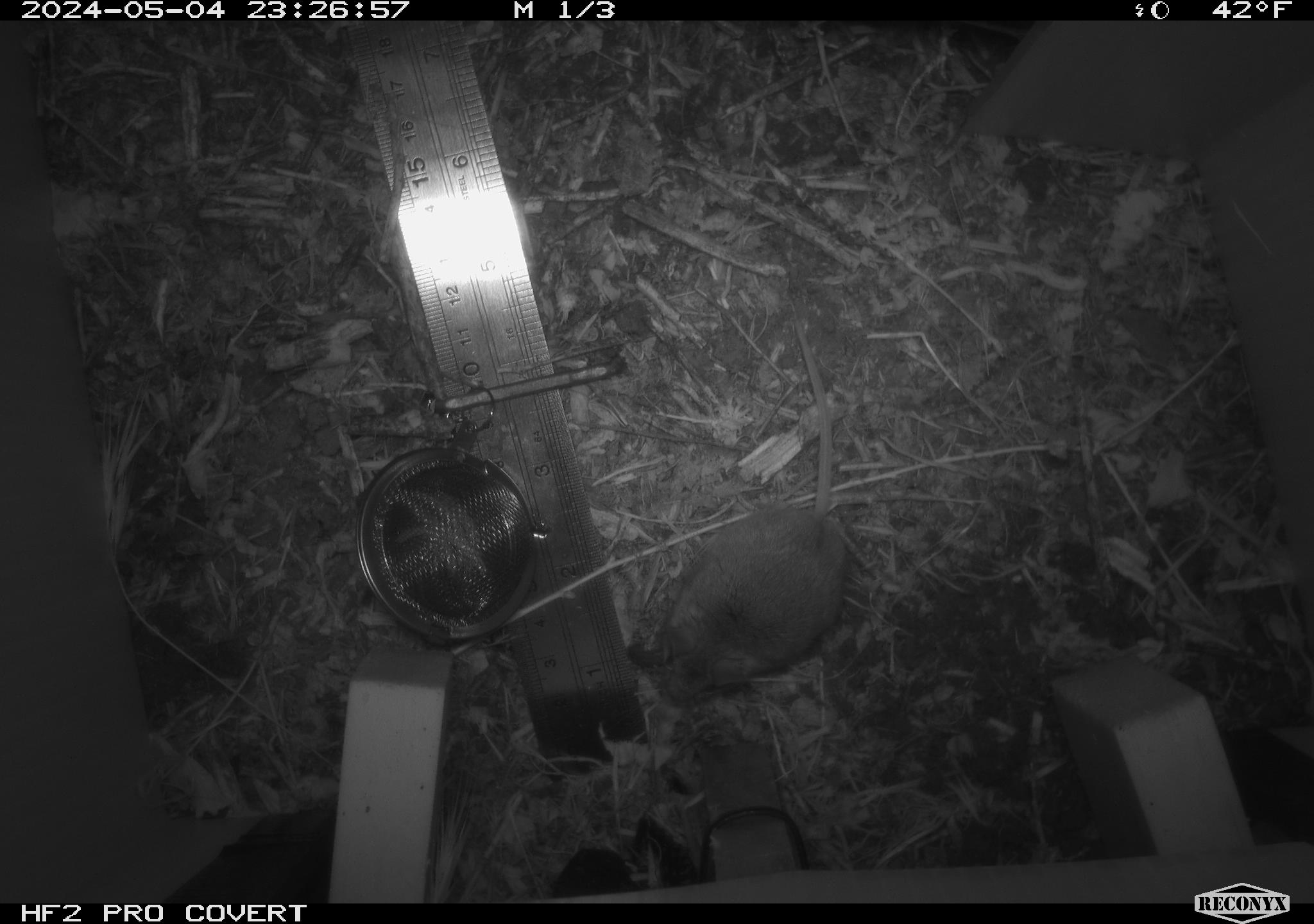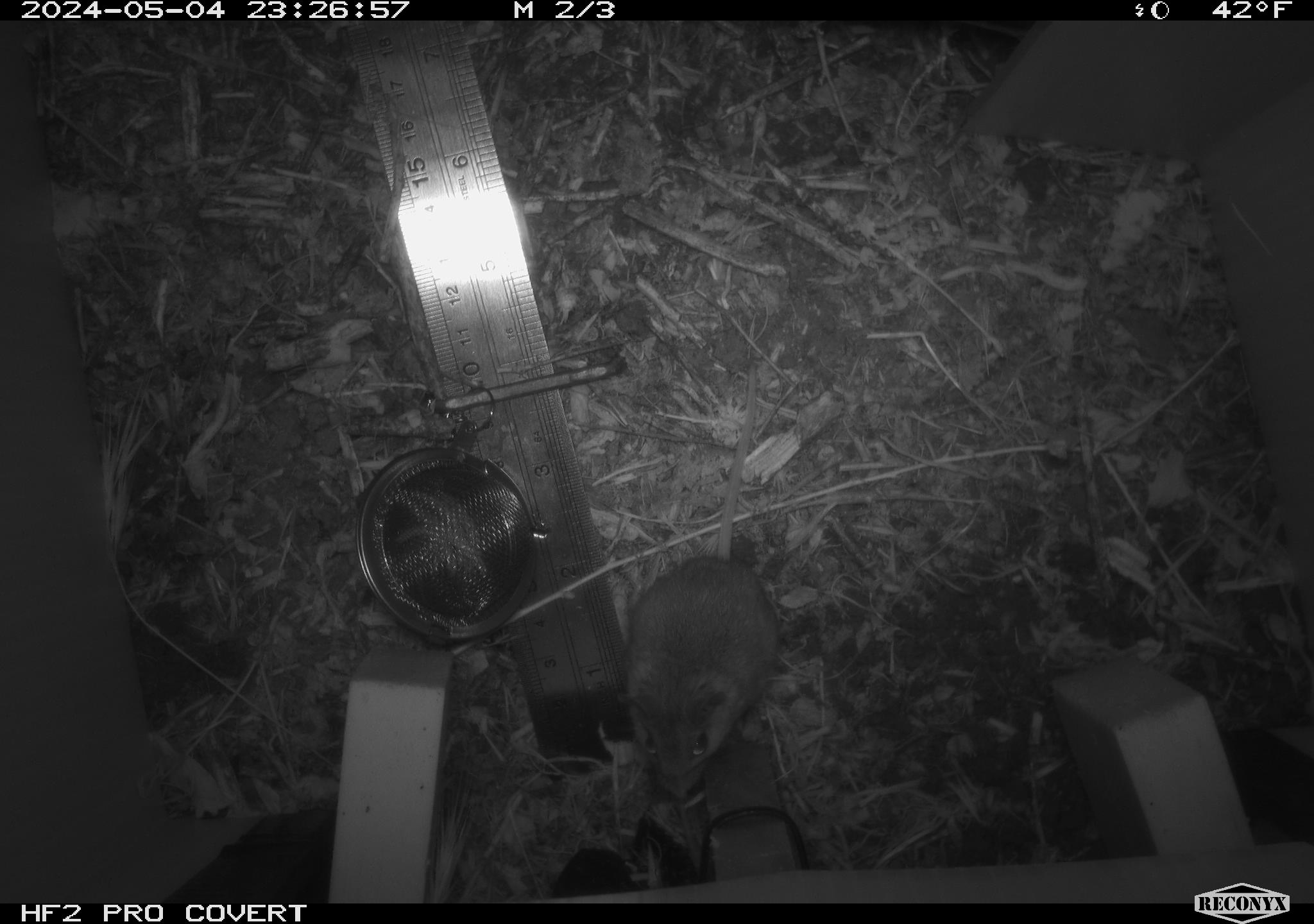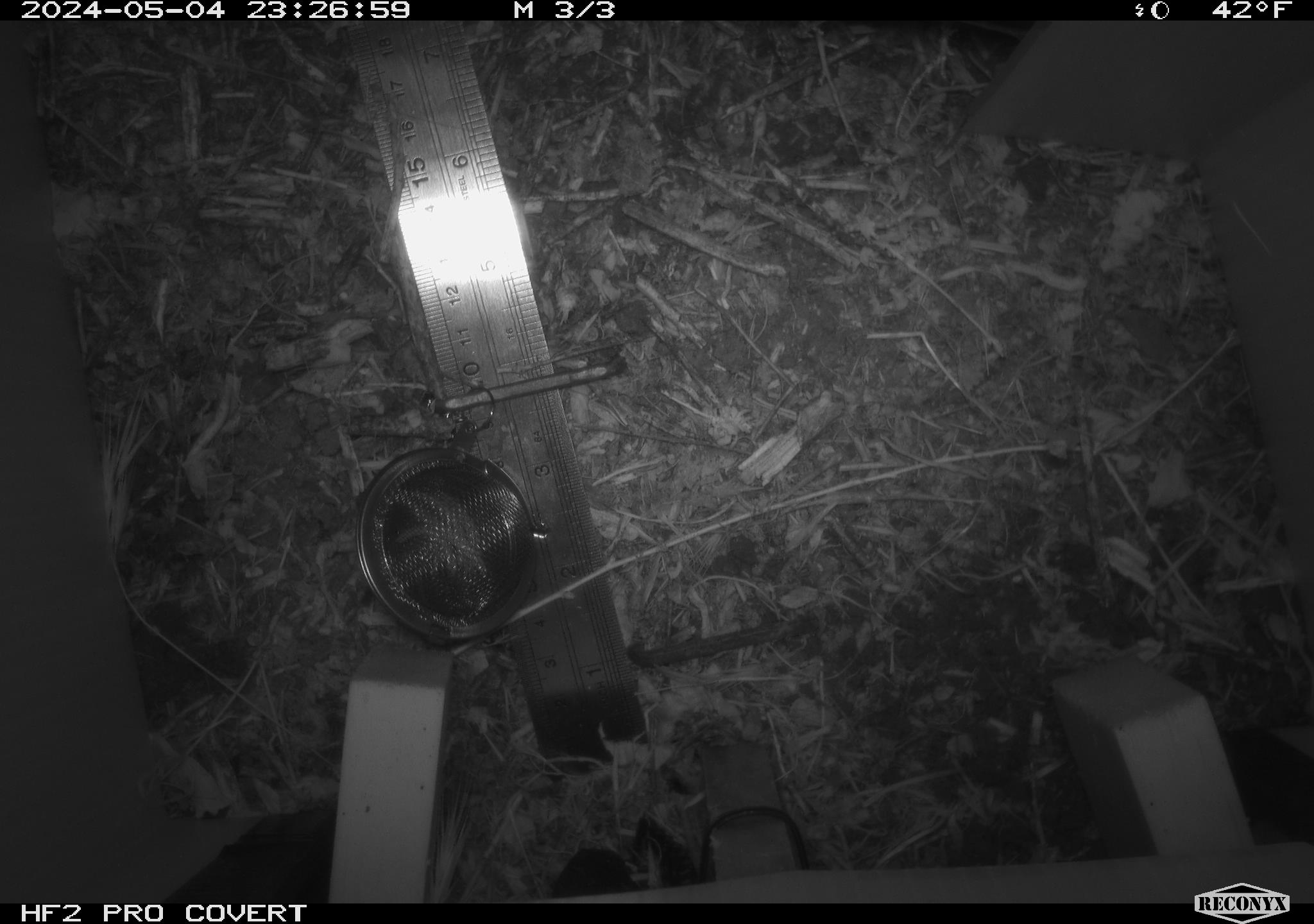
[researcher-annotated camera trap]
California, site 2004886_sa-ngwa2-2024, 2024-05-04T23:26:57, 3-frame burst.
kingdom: Animalia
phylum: Chordata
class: Mammalia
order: Rodentia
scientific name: Rodentia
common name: mouse species